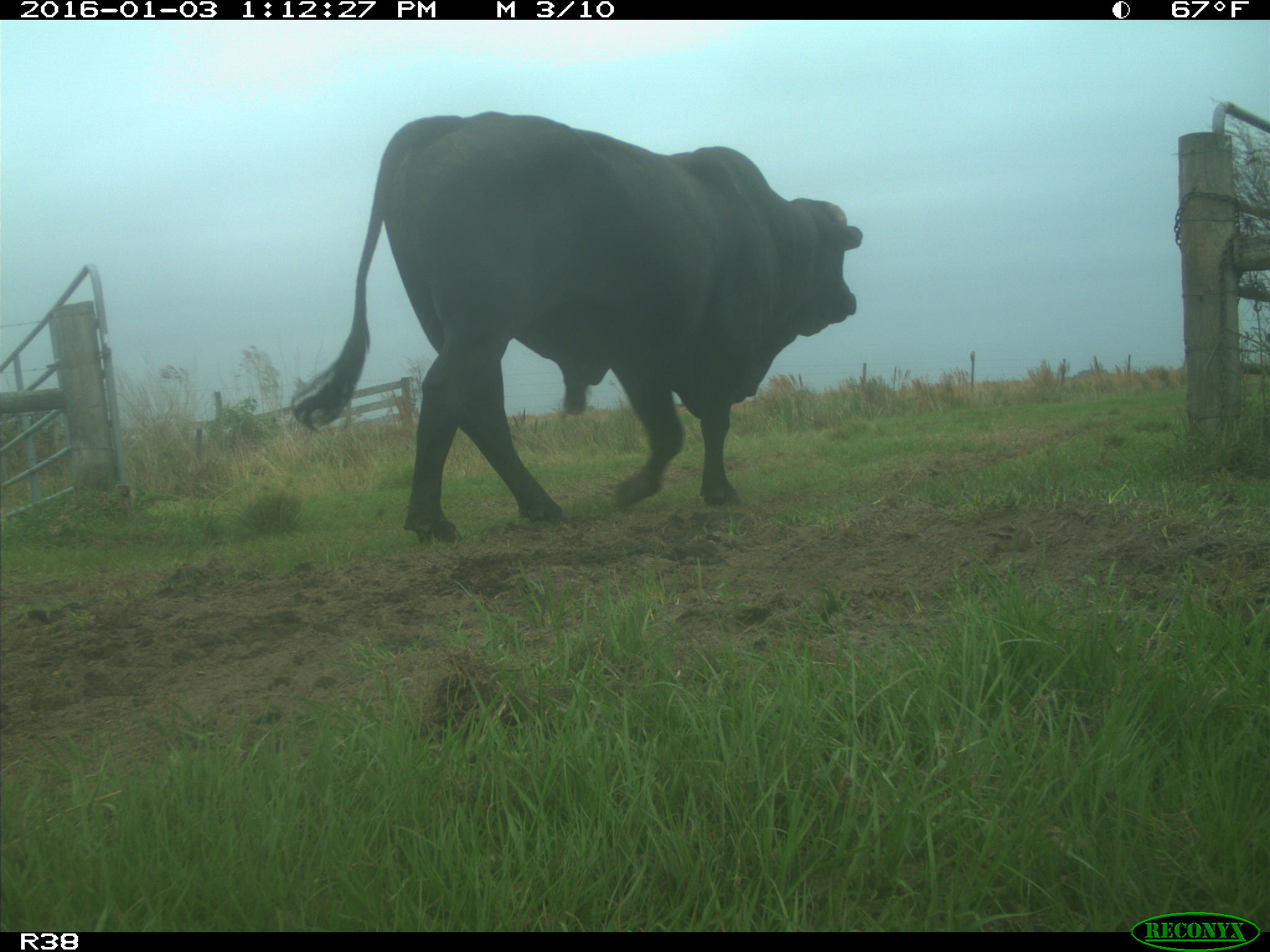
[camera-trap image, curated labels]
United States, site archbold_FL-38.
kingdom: Animalia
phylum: Chordata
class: Mammalia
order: Artiodactyla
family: Bovidae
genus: Bos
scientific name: Bos taurus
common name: domestic cow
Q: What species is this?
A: Bos taurus (domestic cow).